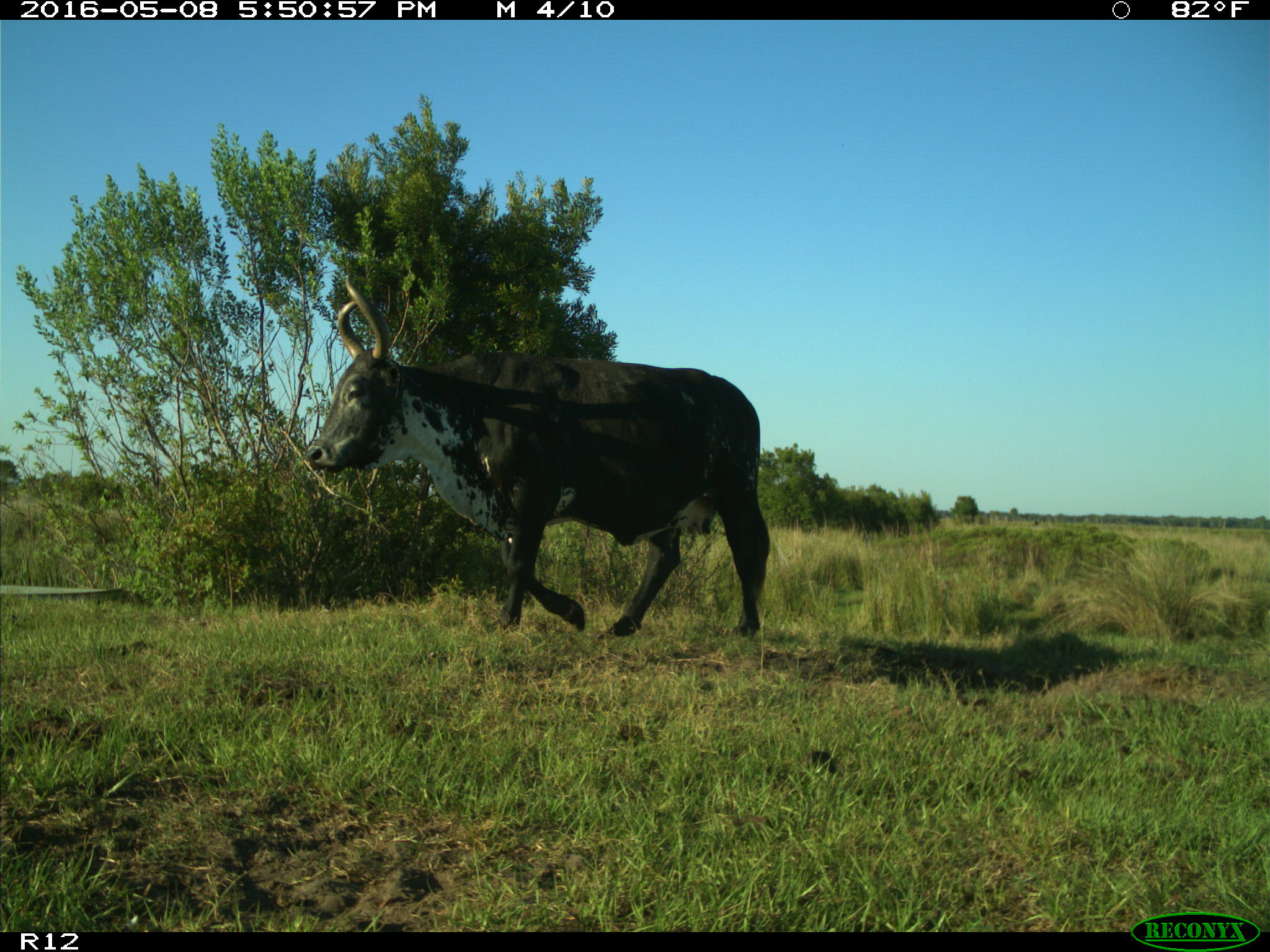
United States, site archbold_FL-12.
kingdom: Animalia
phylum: Chordata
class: Mammalia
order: Artiodactyla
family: Bovidae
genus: Bos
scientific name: Bos taurus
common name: domestic cow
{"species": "Bos taurus (domestic cow)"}